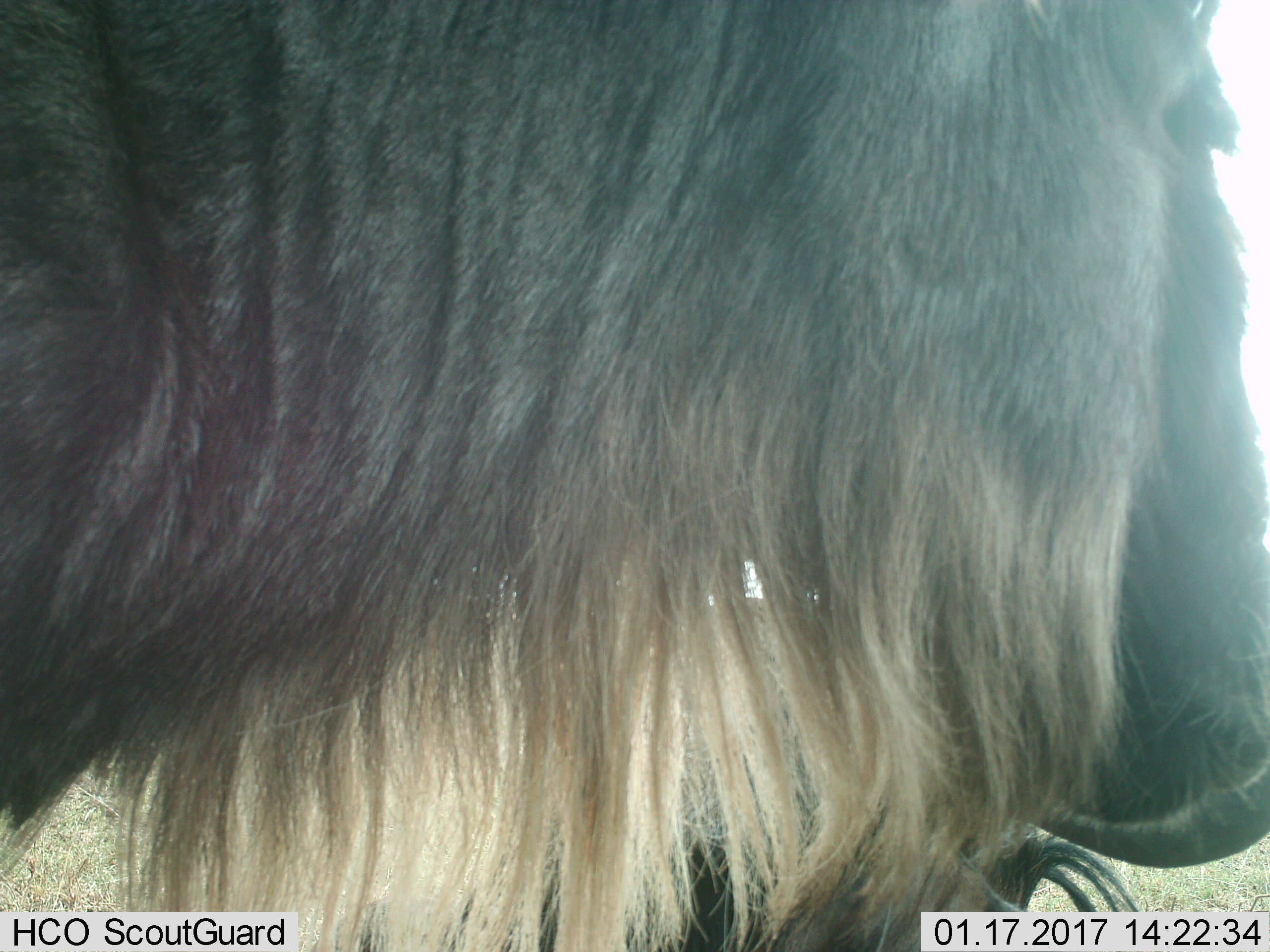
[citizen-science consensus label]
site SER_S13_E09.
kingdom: Animalia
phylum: Chordata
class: Mammalia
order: Artiodactyla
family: Bovidae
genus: Connochaetes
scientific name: Connochaetes taurinus taurinus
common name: blue wildebeest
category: wildebeestblue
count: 2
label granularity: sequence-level